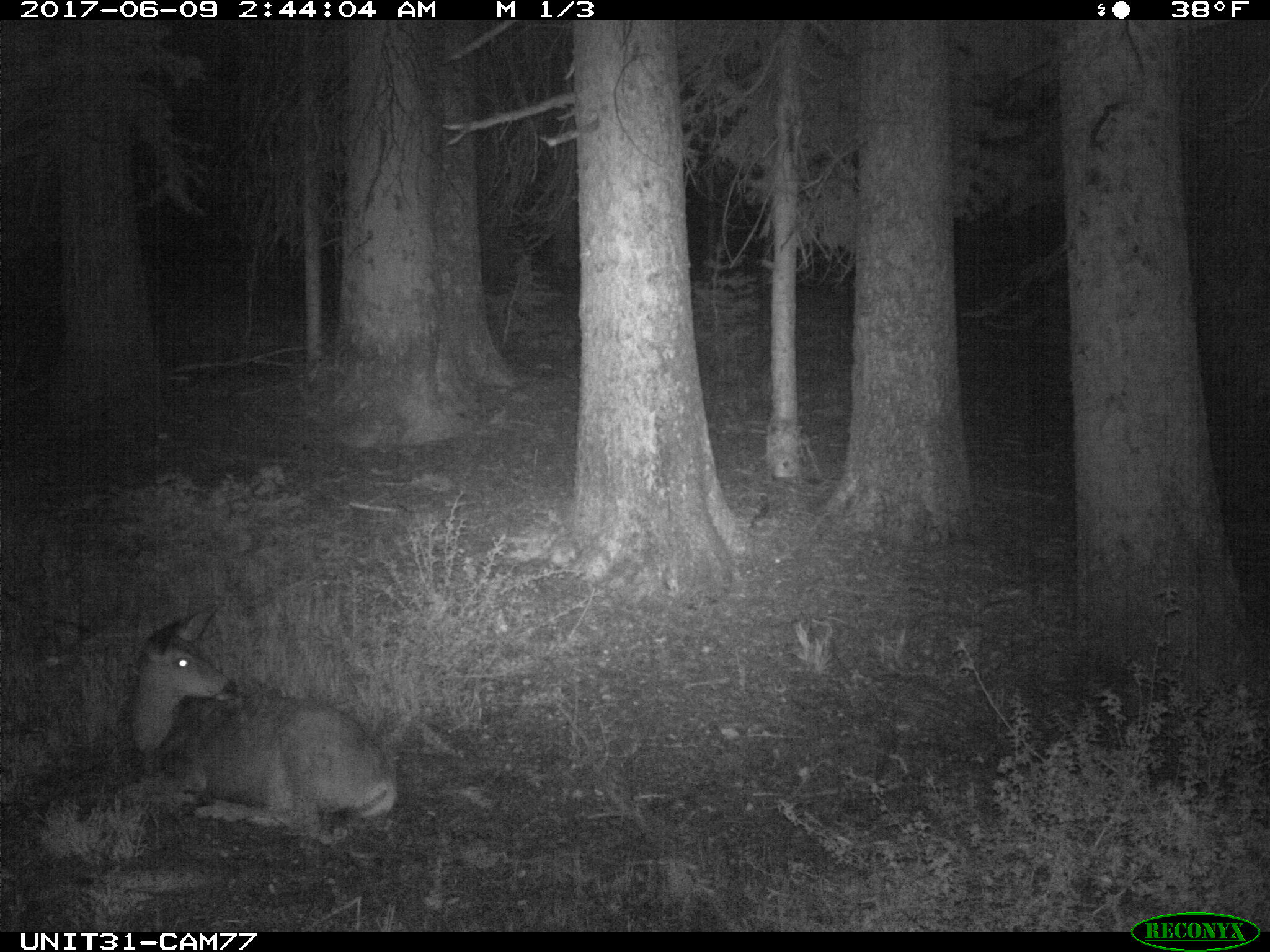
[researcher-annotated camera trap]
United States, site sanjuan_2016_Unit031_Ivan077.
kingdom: Animalia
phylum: Chordata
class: Mammalia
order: Artiodactyla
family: Cervidae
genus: Odocoileus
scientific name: Odocoileus hemionus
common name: mule deer